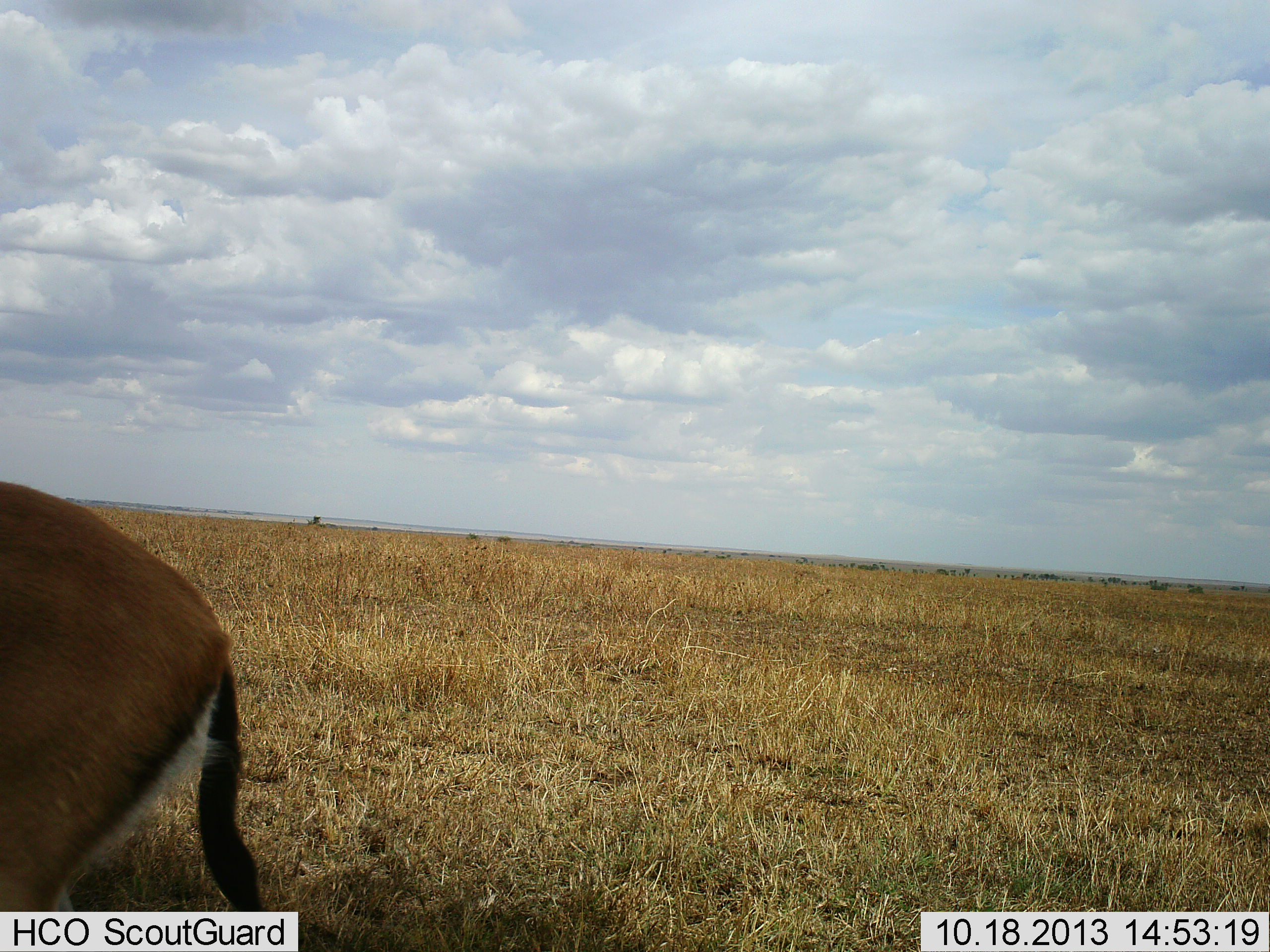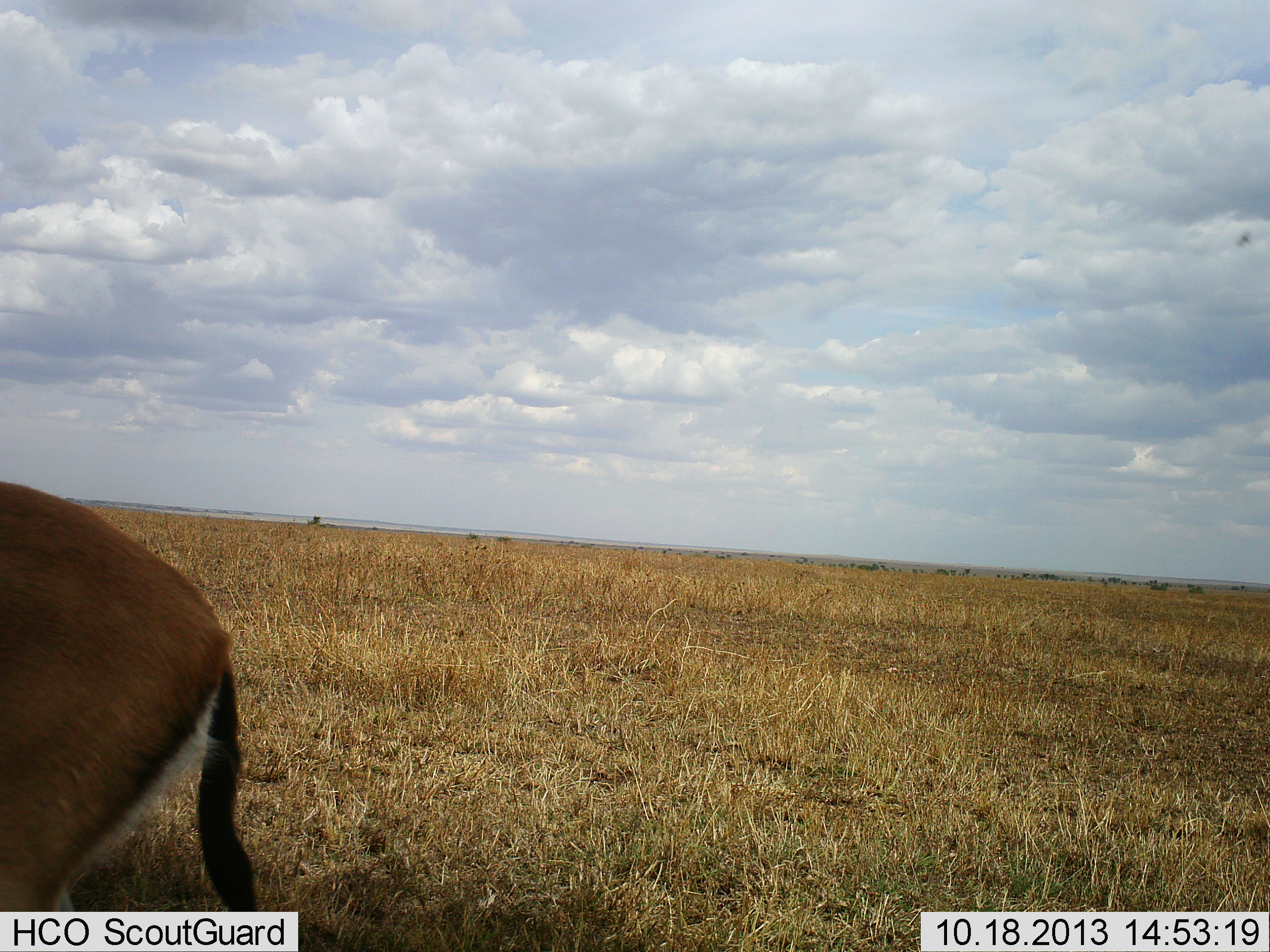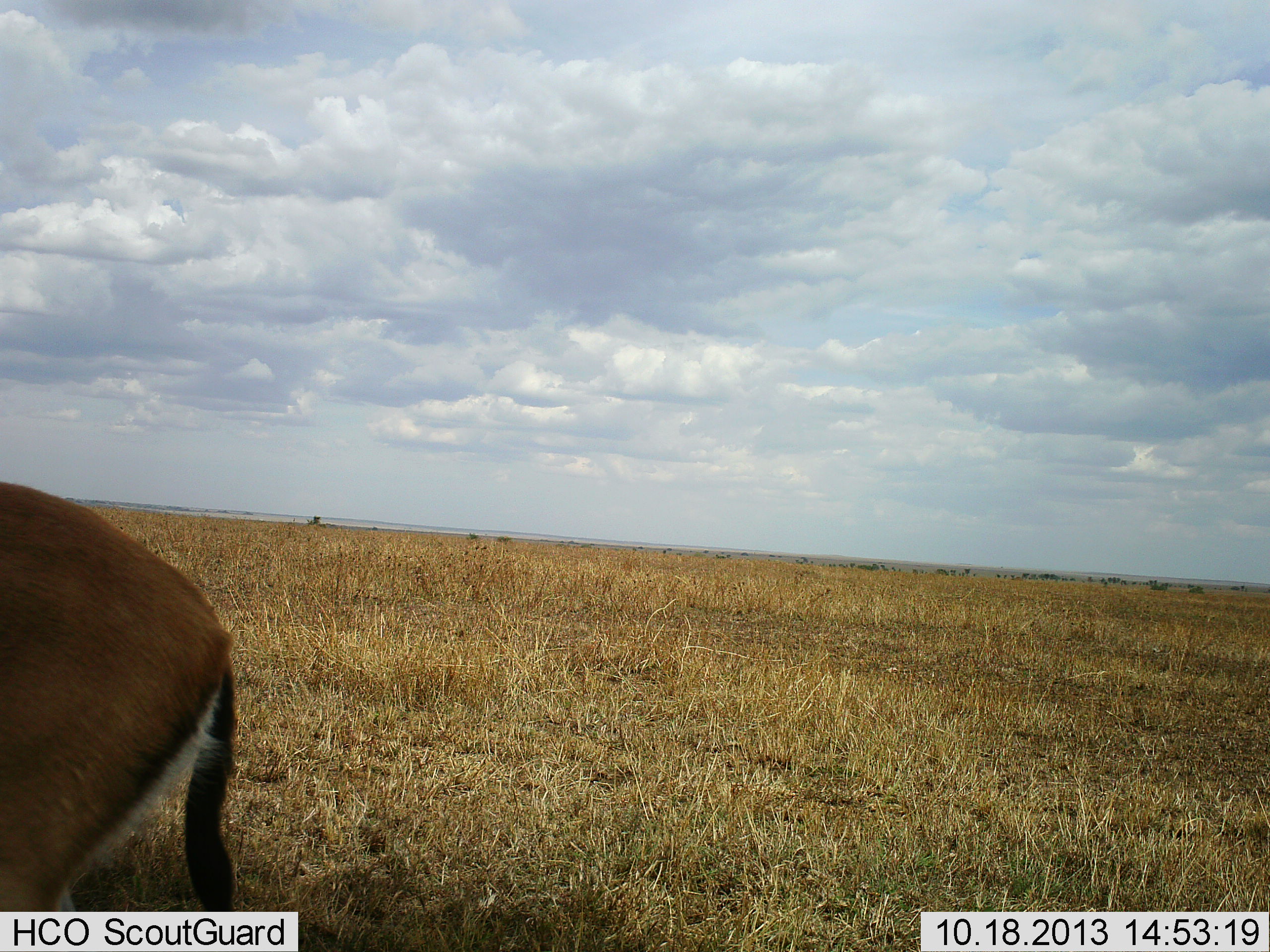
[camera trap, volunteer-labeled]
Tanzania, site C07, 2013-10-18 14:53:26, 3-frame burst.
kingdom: Animalia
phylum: Chordata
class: Mammalia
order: Artiodactyla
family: Bovidae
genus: Eudorcas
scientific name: Eudorcas thomsonii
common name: thomson's gazelle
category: gazellethomsons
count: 1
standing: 100%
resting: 0%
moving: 0%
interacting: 0%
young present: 0%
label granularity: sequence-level